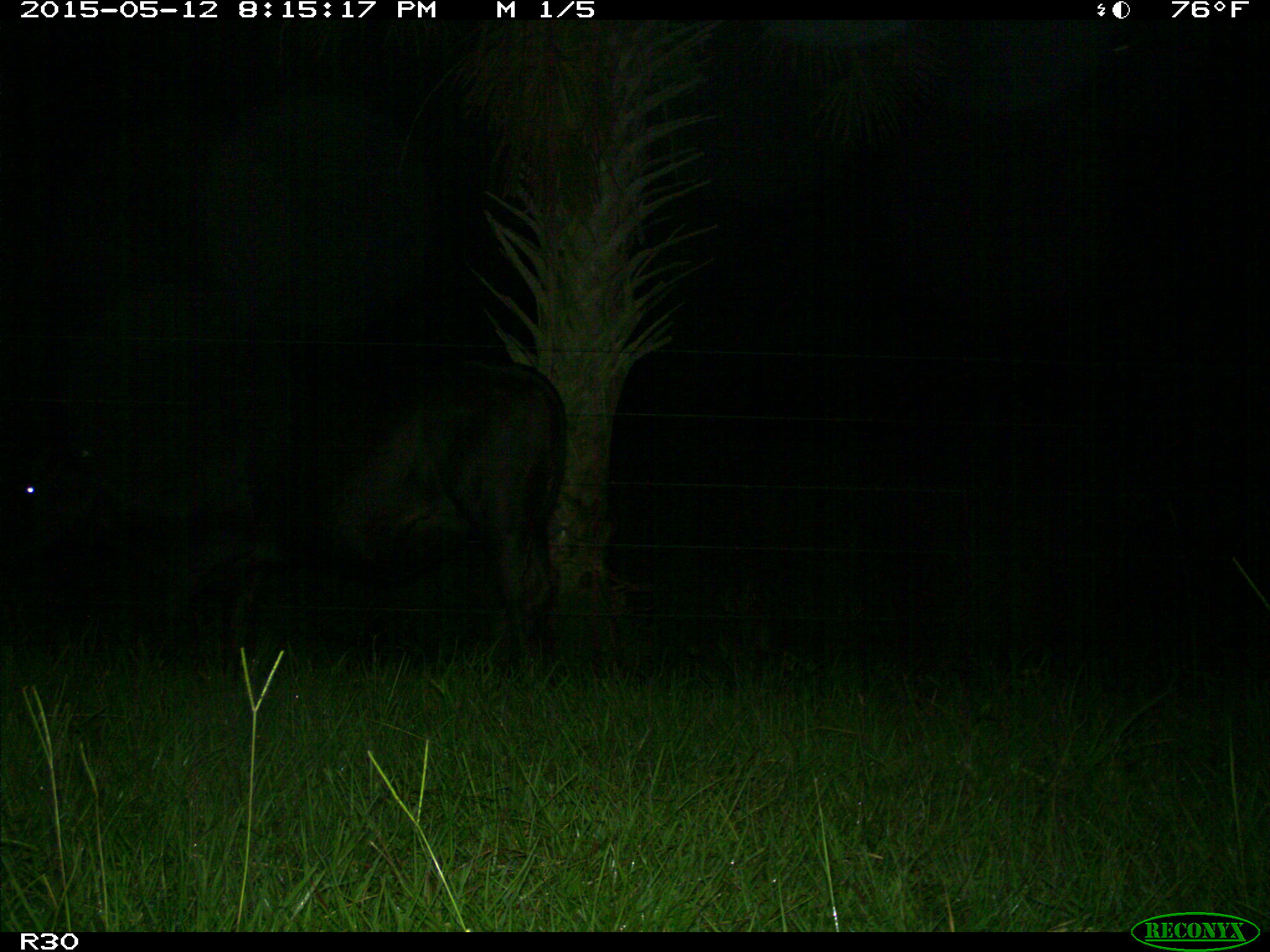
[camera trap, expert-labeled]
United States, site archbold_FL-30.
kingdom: Animalia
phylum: Chordata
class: Mammalia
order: Artiodactyla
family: Bovidae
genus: Bos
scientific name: Bos taurus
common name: domestic cow